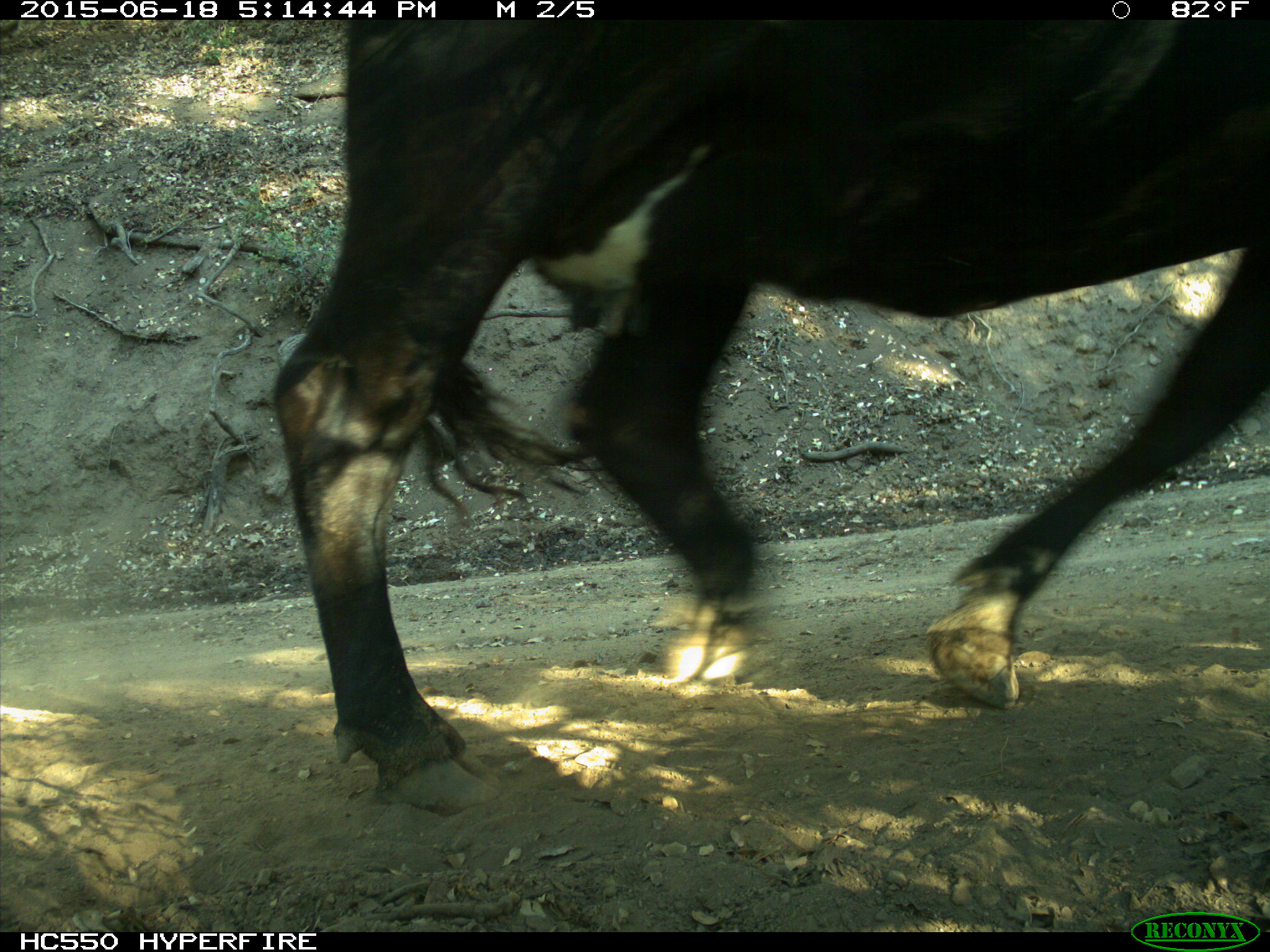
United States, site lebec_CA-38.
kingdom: Animalia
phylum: Chordata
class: Mammalia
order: Artiodactyla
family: Bovidae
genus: Bos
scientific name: Bos taurus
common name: domestic cow